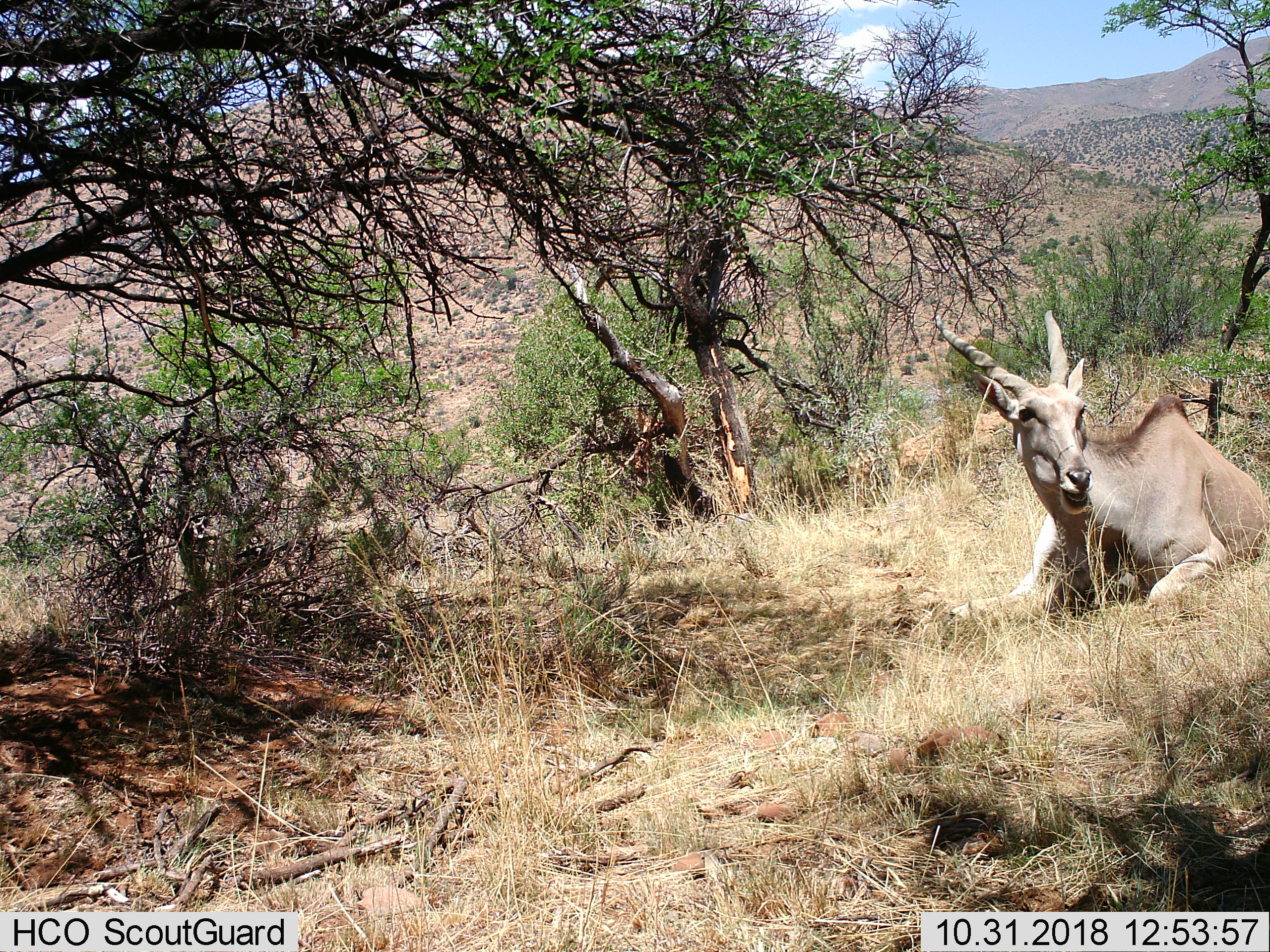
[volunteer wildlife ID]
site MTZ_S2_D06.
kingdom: Animalia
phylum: Chordata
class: Mammalia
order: Artiodactyla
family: Bovidae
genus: Tragelaphus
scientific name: Tragelaphus oryx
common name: eland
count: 1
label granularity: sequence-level